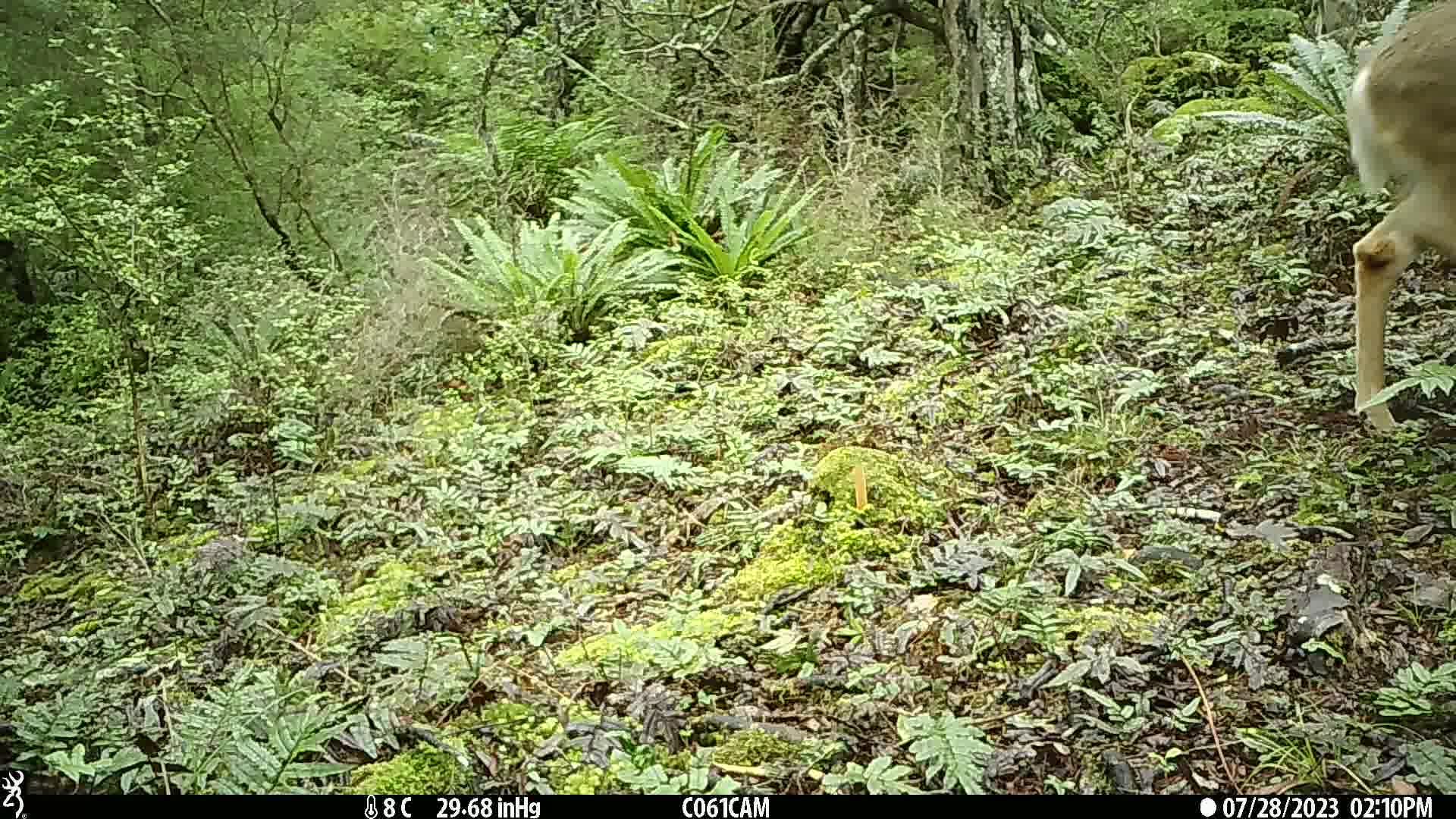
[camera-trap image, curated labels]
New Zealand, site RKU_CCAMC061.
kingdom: Animalia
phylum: Chordata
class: Mammalia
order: Artiodactyla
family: Cervidae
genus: Odocoileus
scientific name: Odocoileus virginianus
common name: white-tailed deer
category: white tailed deer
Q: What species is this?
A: White tailed deer (white-tailed deer) (Odocoileus virginianus).